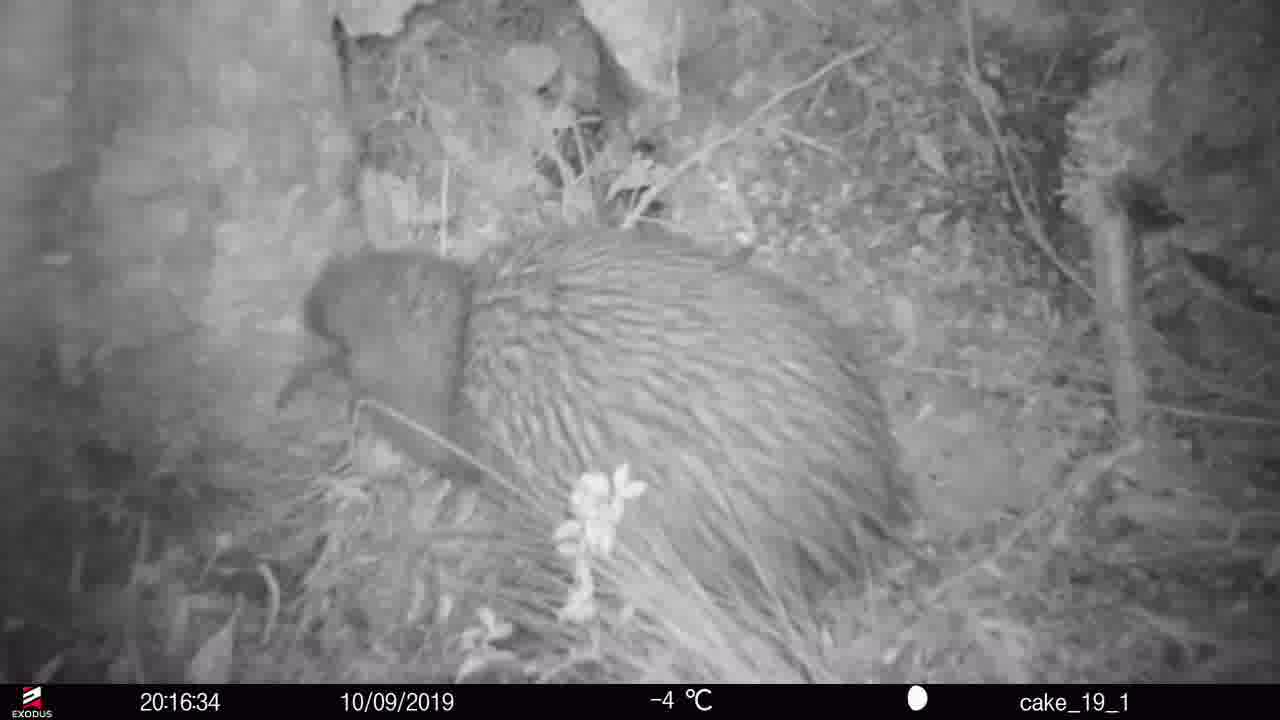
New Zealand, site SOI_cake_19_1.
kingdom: Animalia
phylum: Chordata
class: Aves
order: Apterygiformes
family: Apterygidae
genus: Apteryx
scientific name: Apteryx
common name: kiwi